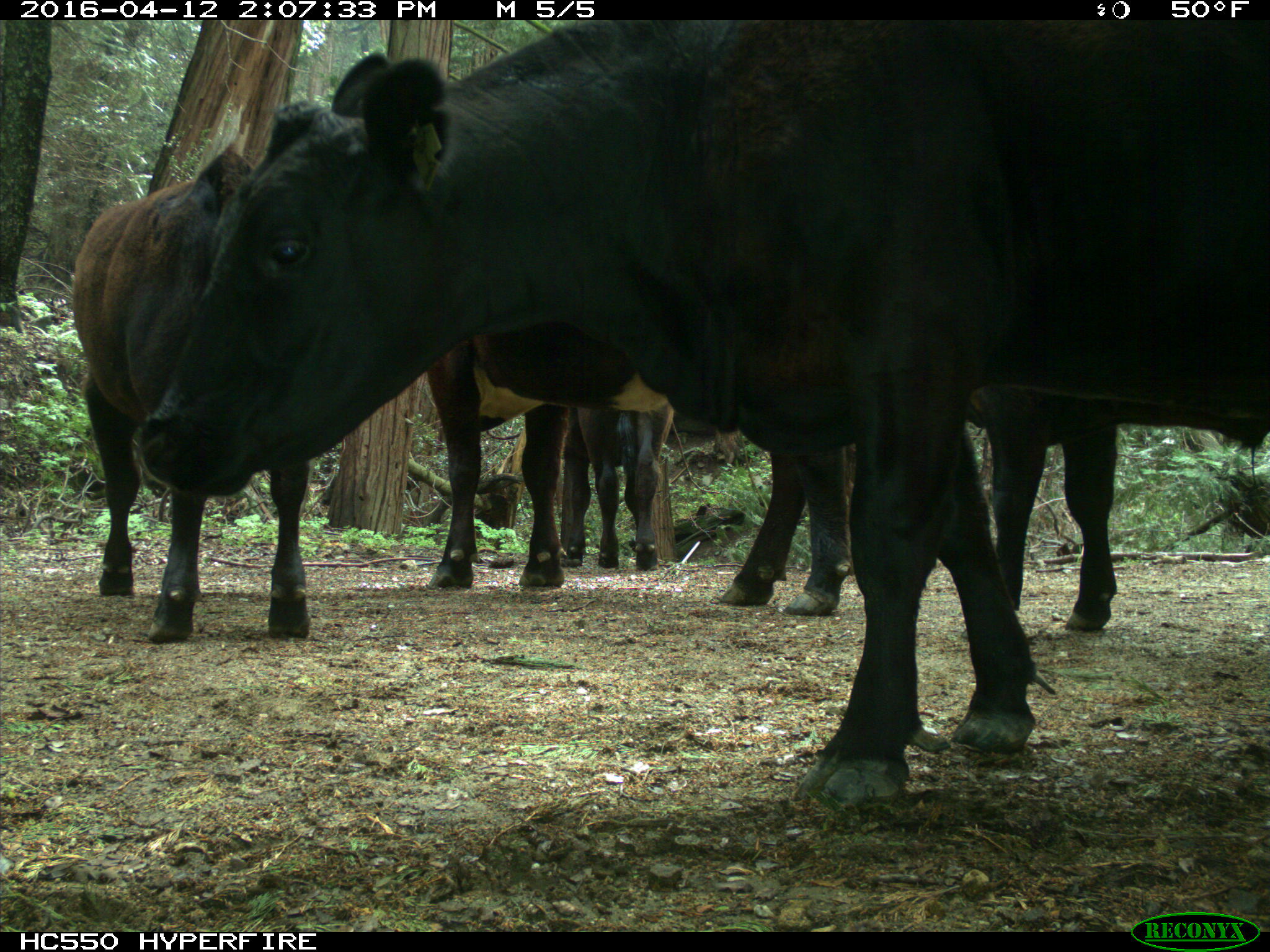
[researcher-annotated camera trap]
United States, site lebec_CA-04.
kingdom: Animalia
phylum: Chordata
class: Mammalia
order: Artiodactyla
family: Bovidae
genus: Bos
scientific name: Bos taurus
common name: domestic cow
Bos taurus (domestic cow).